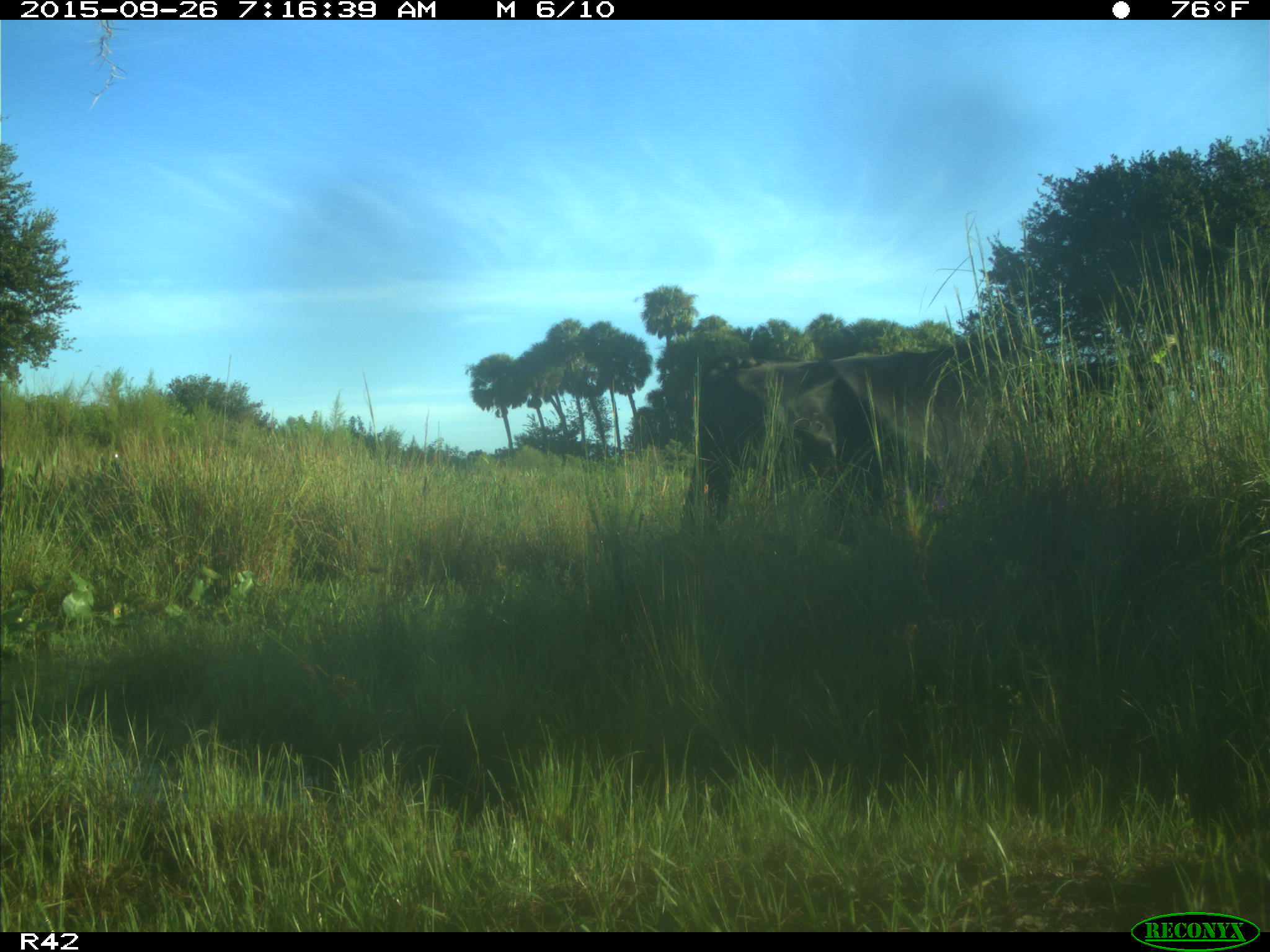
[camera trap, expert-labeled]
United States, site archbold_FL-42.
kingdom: Animalia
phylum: Chordata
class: Mammalia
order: Artiodactyla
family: Bovidae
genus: Bos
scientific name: Bos taurus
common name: domestic cow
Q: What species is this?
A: Bos taurus (domestic cow).